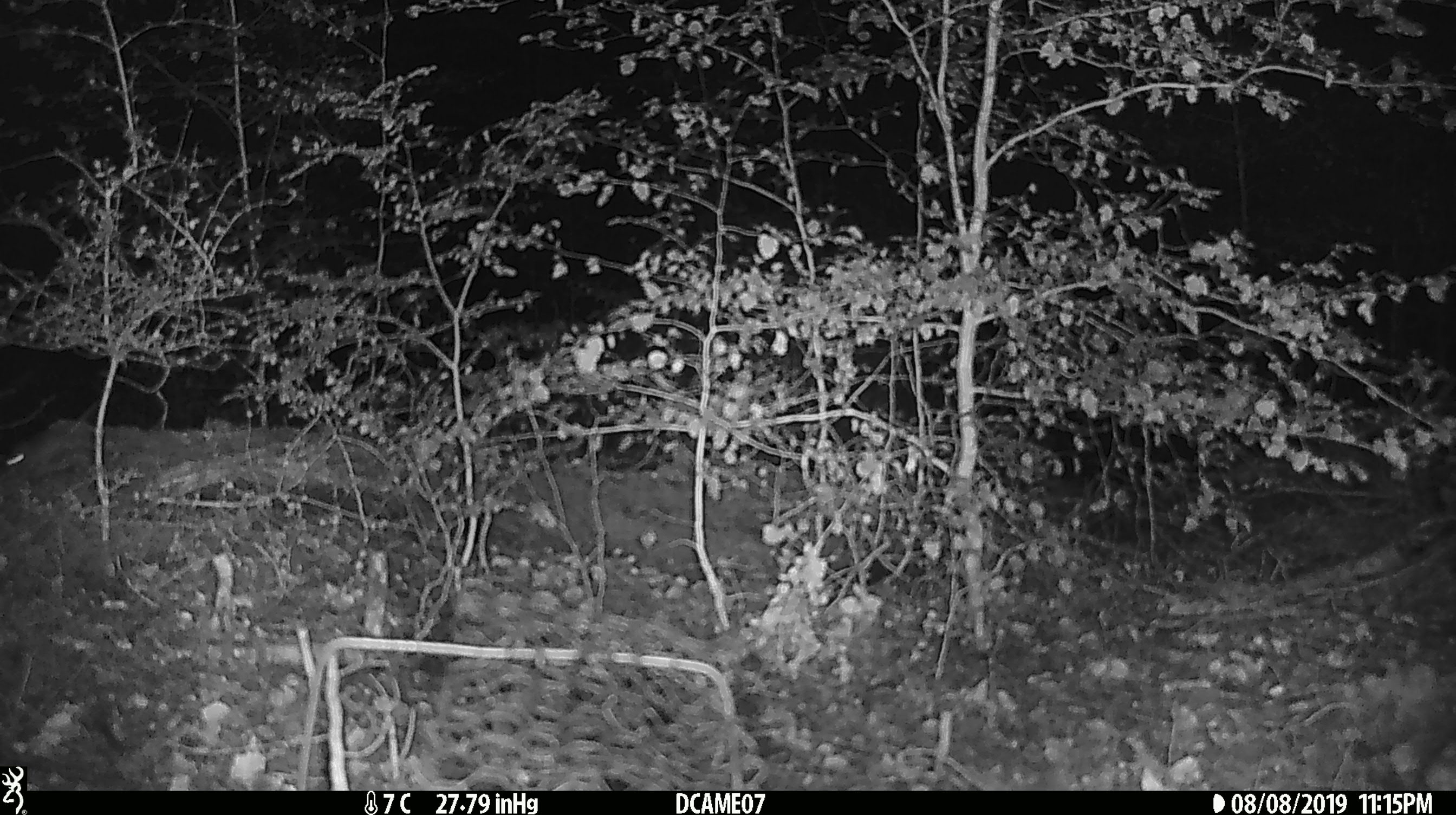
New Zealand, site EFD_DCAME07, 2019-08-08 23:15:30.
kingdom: Animalia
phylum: Chordata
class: Mammalia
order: Rodentia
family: Muridae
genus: Mus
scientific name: Mus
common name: mouse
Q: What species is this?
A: Mouse (Mus).